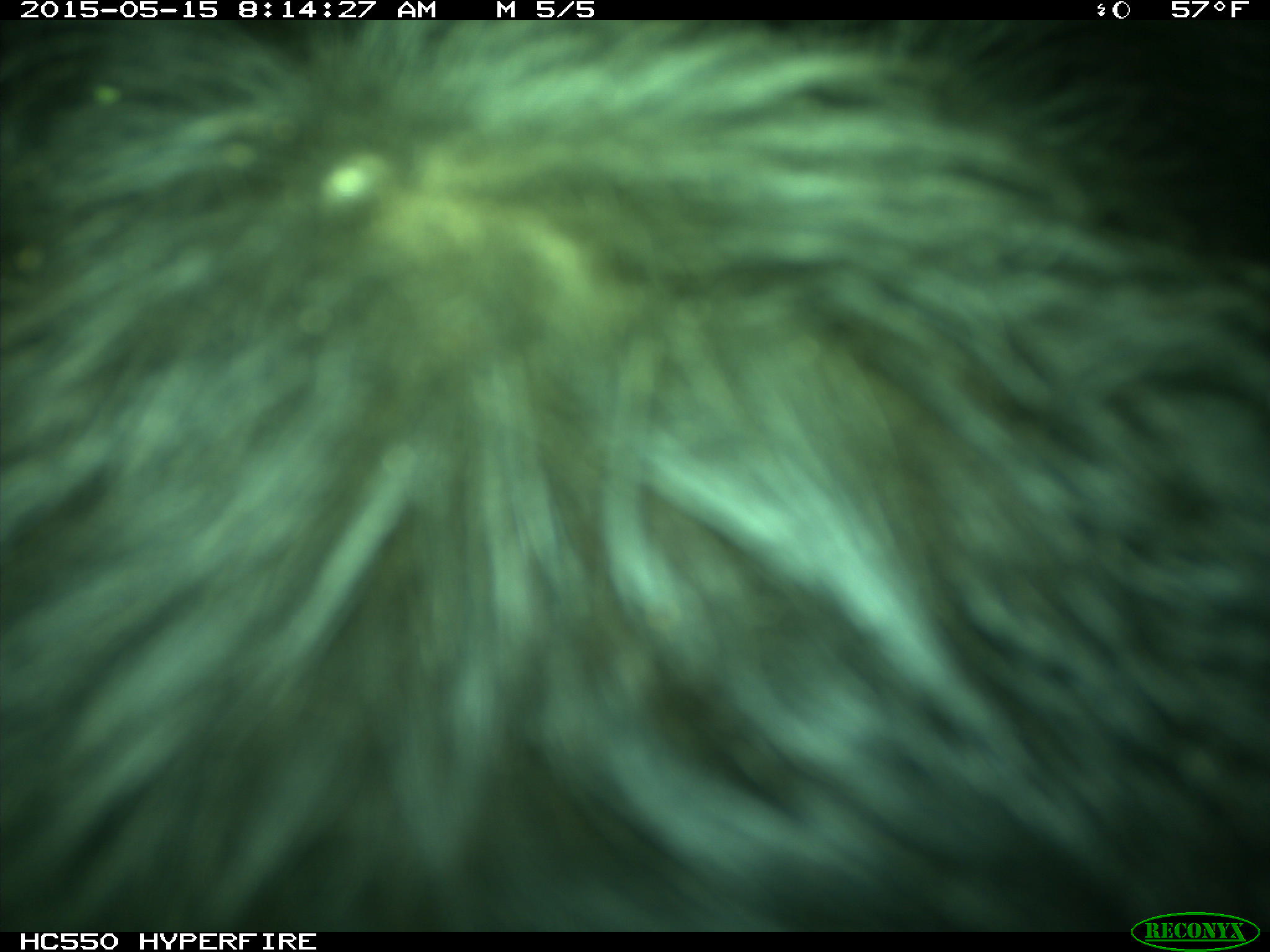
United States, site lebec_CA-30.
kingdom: Animalia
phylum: Chordata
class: Mammalia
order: Artiodactyla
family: Bovidae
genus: Bos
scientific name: Bos taurus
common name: domestic cow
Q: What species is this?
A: Bos taurus (domestic cow).